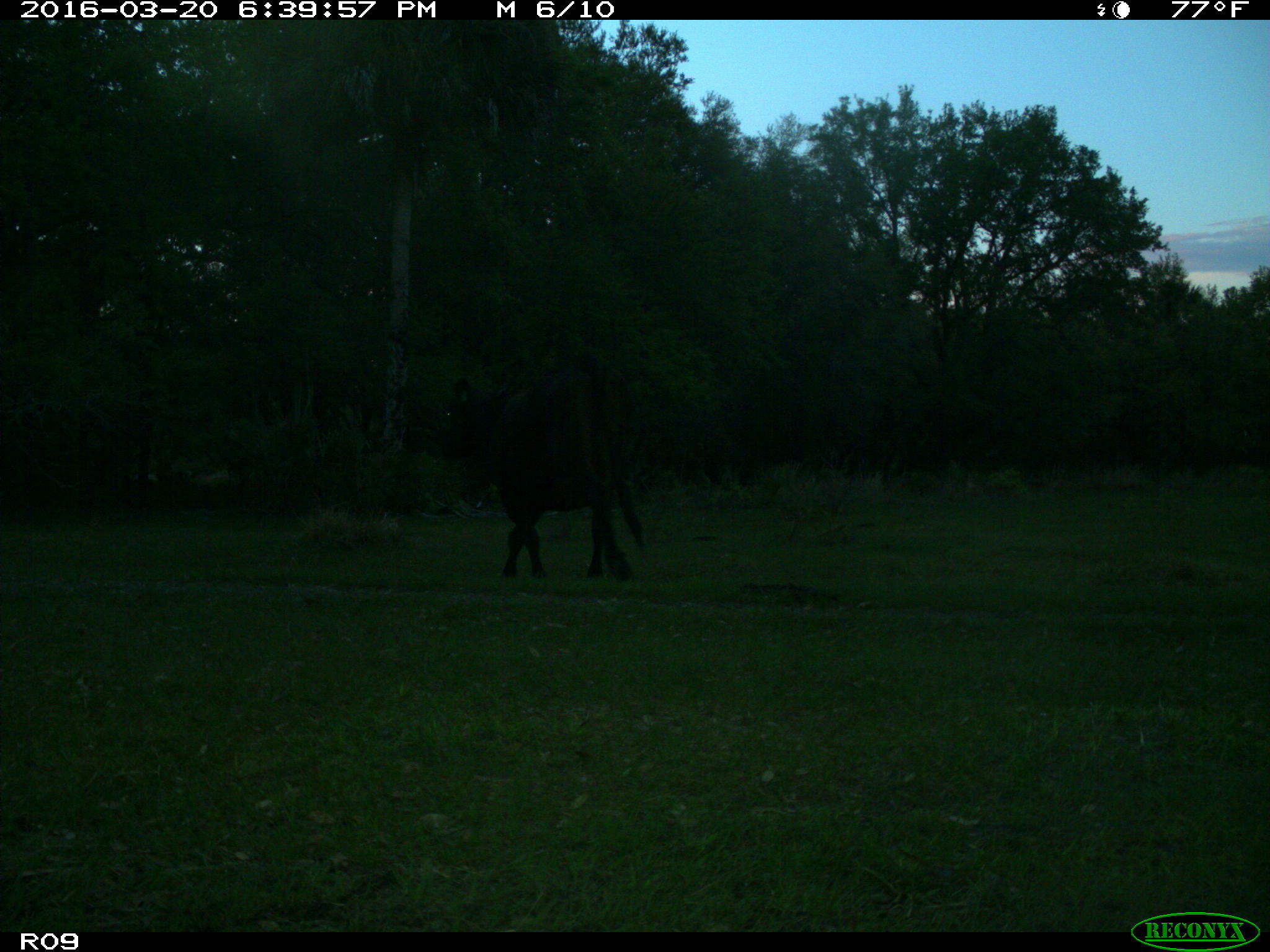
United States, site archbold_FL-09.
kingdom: Animalia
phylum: Chordata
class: Mammalia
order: Artiodactyla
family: Bovidae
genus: Bos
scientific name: Bos taurus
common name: domestic cow